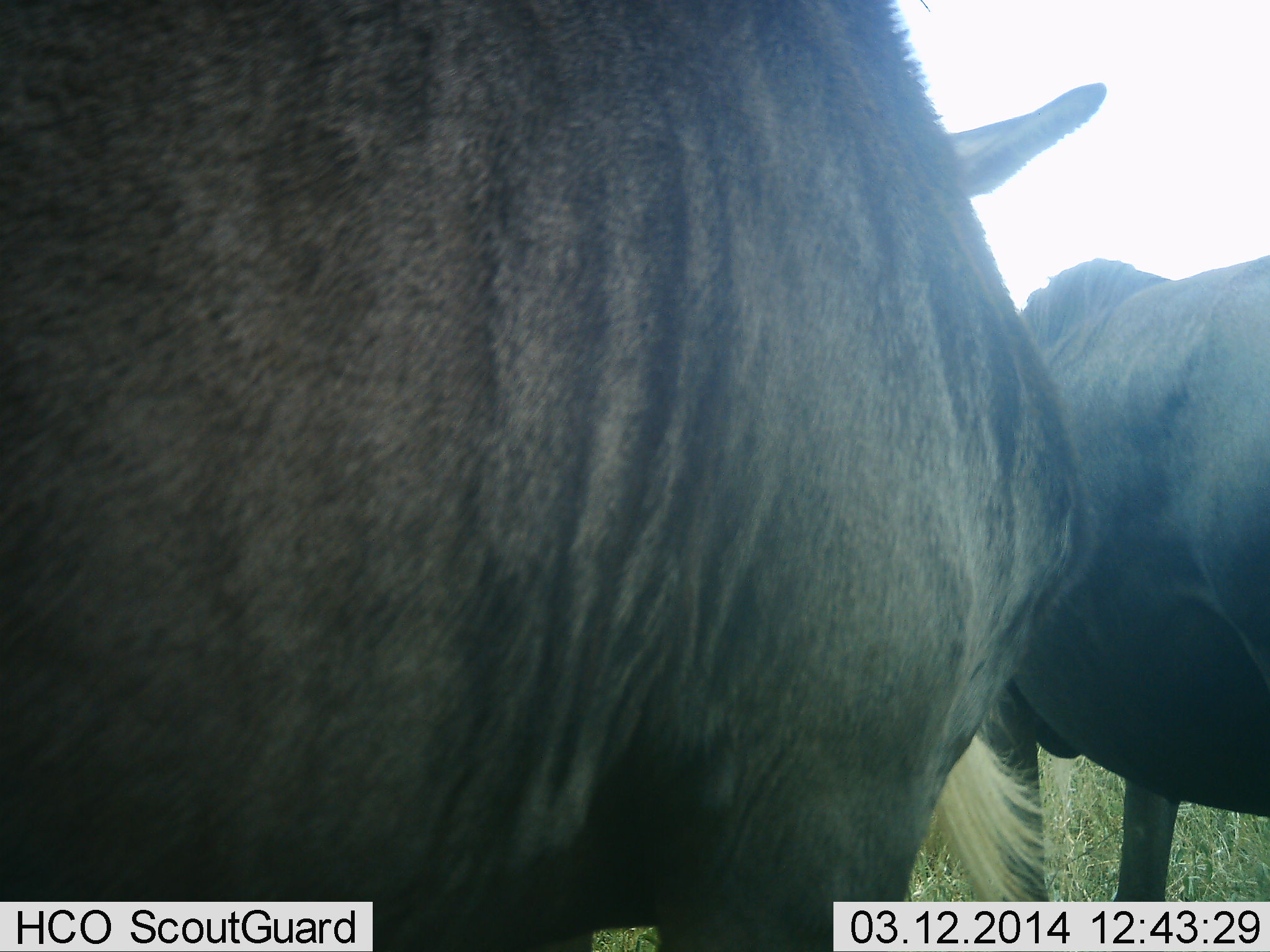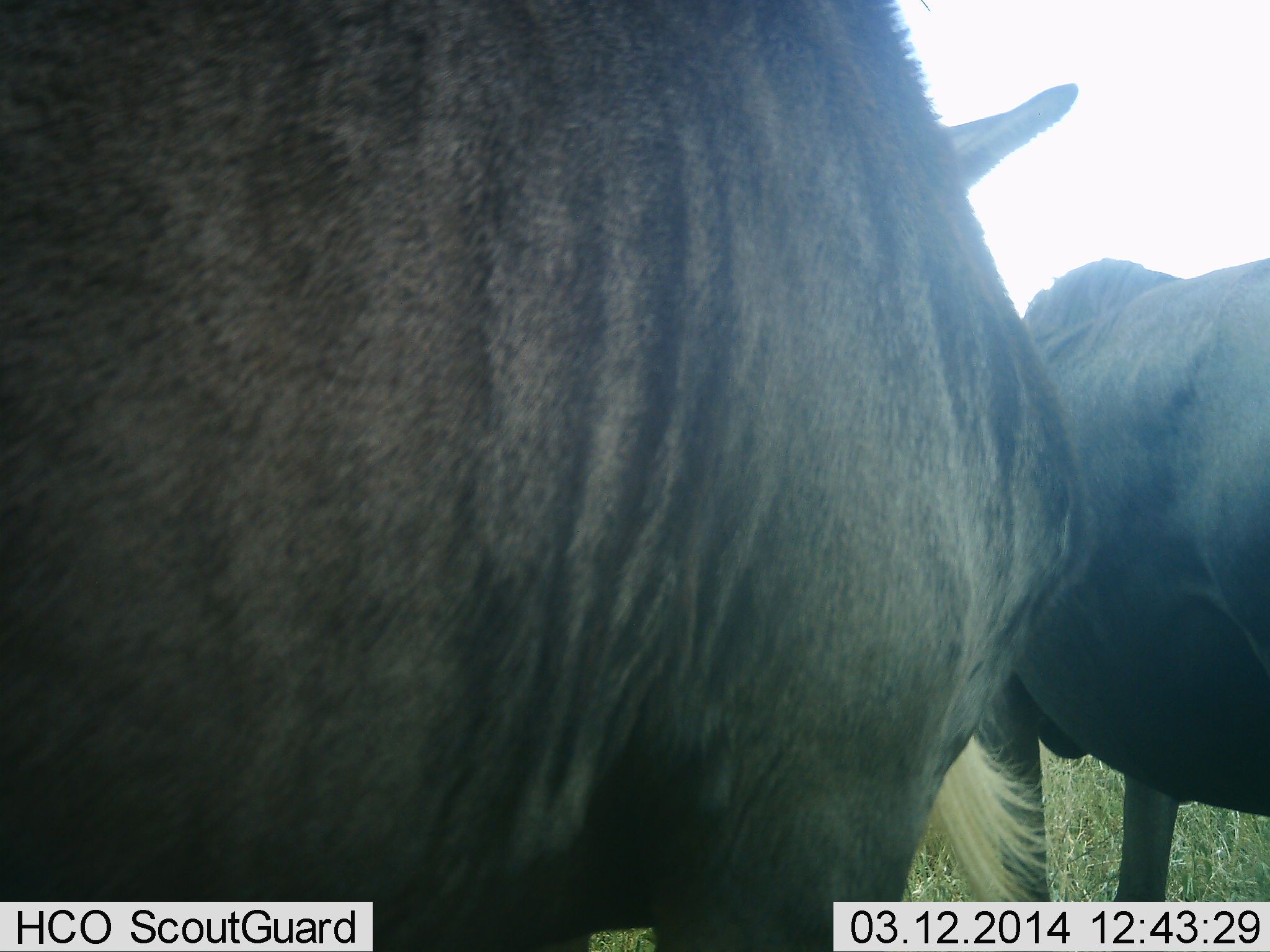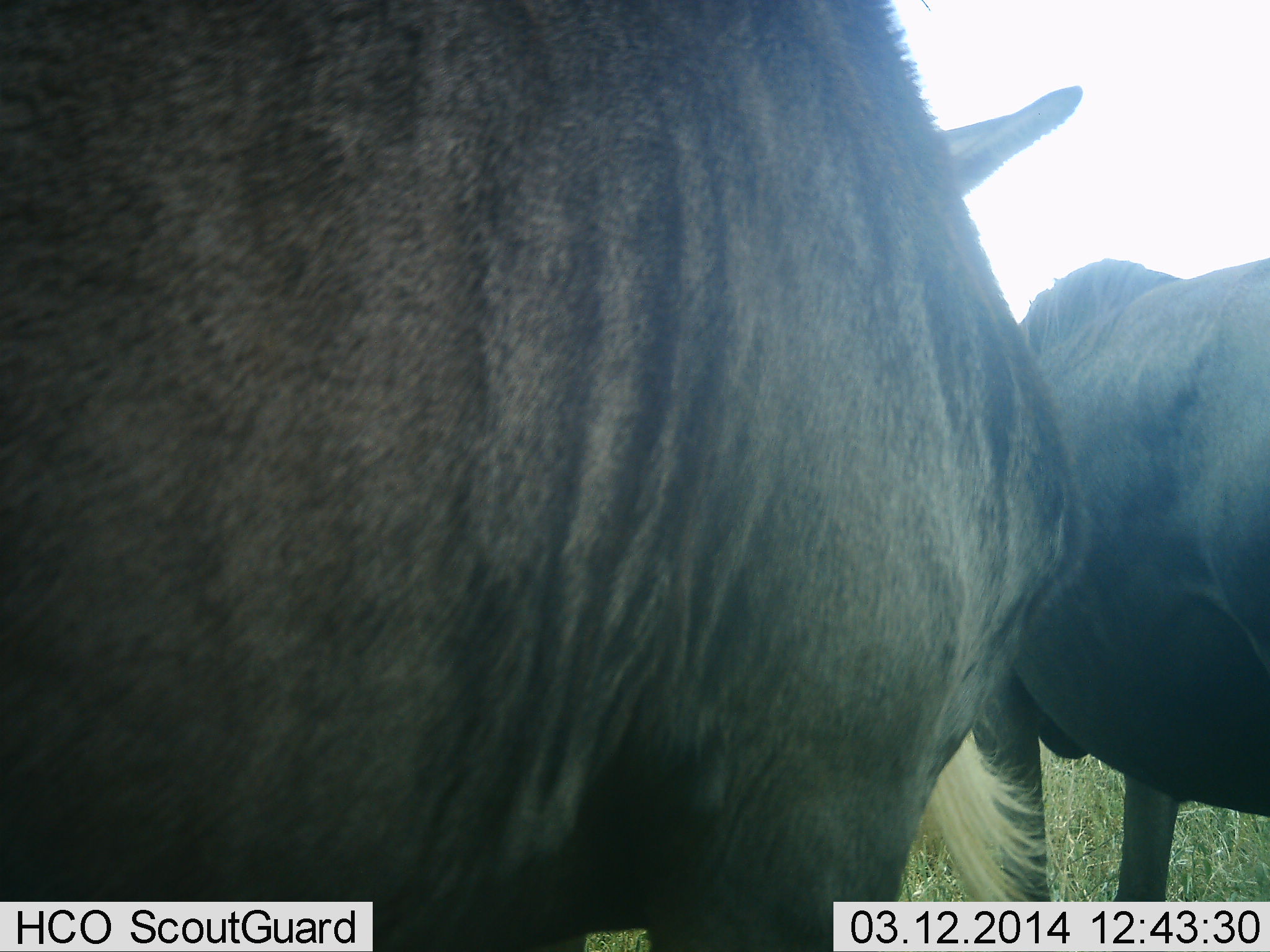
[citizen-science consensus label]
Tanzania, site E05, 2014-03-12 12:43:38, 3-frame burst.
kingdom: Animalia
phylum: Chordata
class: Mammalia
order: Artiodactyla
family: Bovidae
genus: Connochaetes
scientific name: Connochaetes taurinus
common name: blue wildebeest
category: wildebeest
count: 2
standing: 90%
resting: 10%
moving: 0%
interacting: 10%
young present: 0%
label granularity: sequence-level